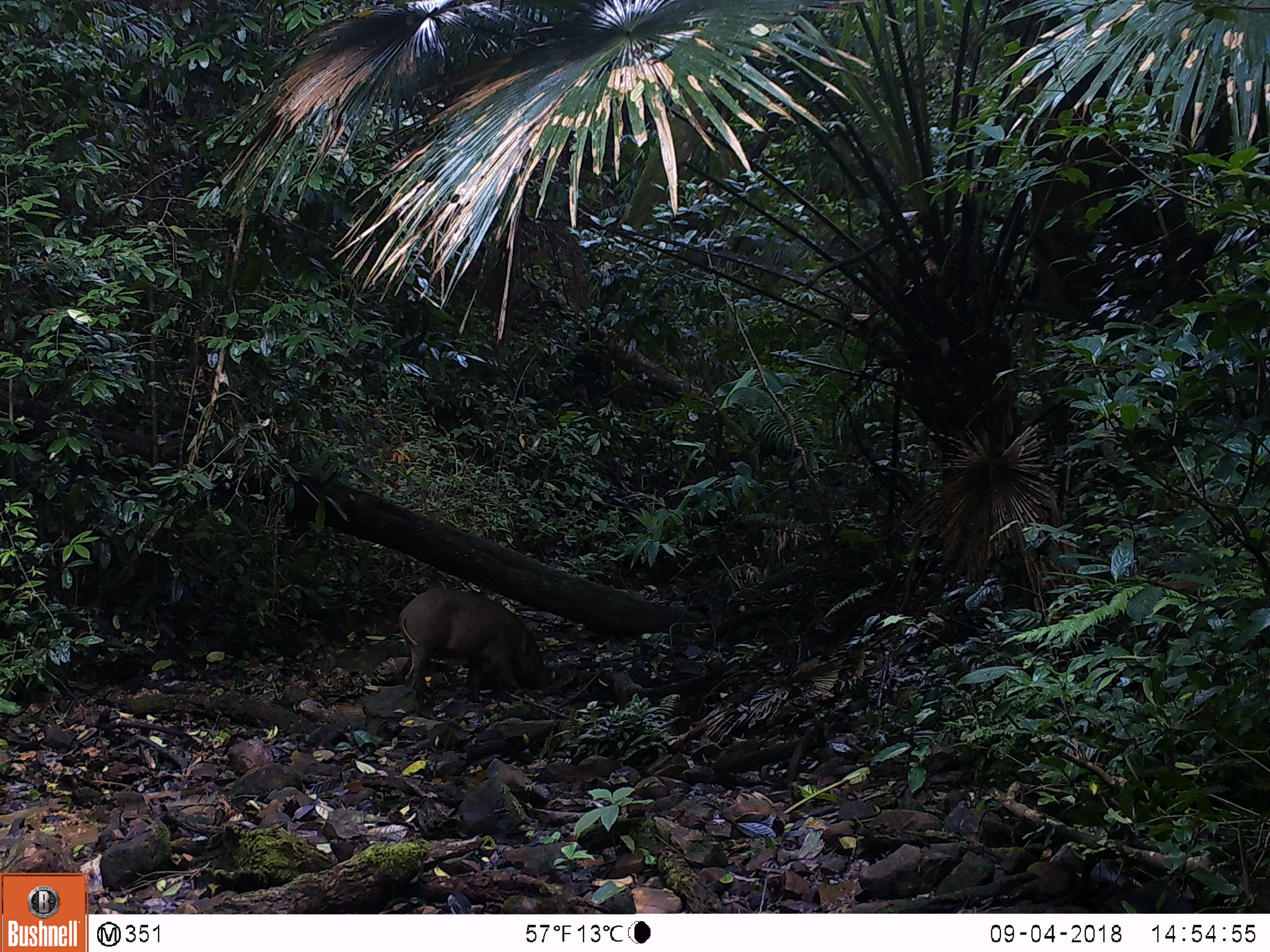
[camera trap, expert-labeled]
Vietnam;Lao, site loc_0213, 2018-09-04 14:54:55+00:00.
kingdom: Animalia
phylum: Chordata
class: Mammalia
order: Artiodactyla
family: Suidae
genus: Sus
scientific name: Sus scrofa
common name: eurasian wild pig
Eurasian wild pig (Sus scrofa). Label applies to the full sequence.